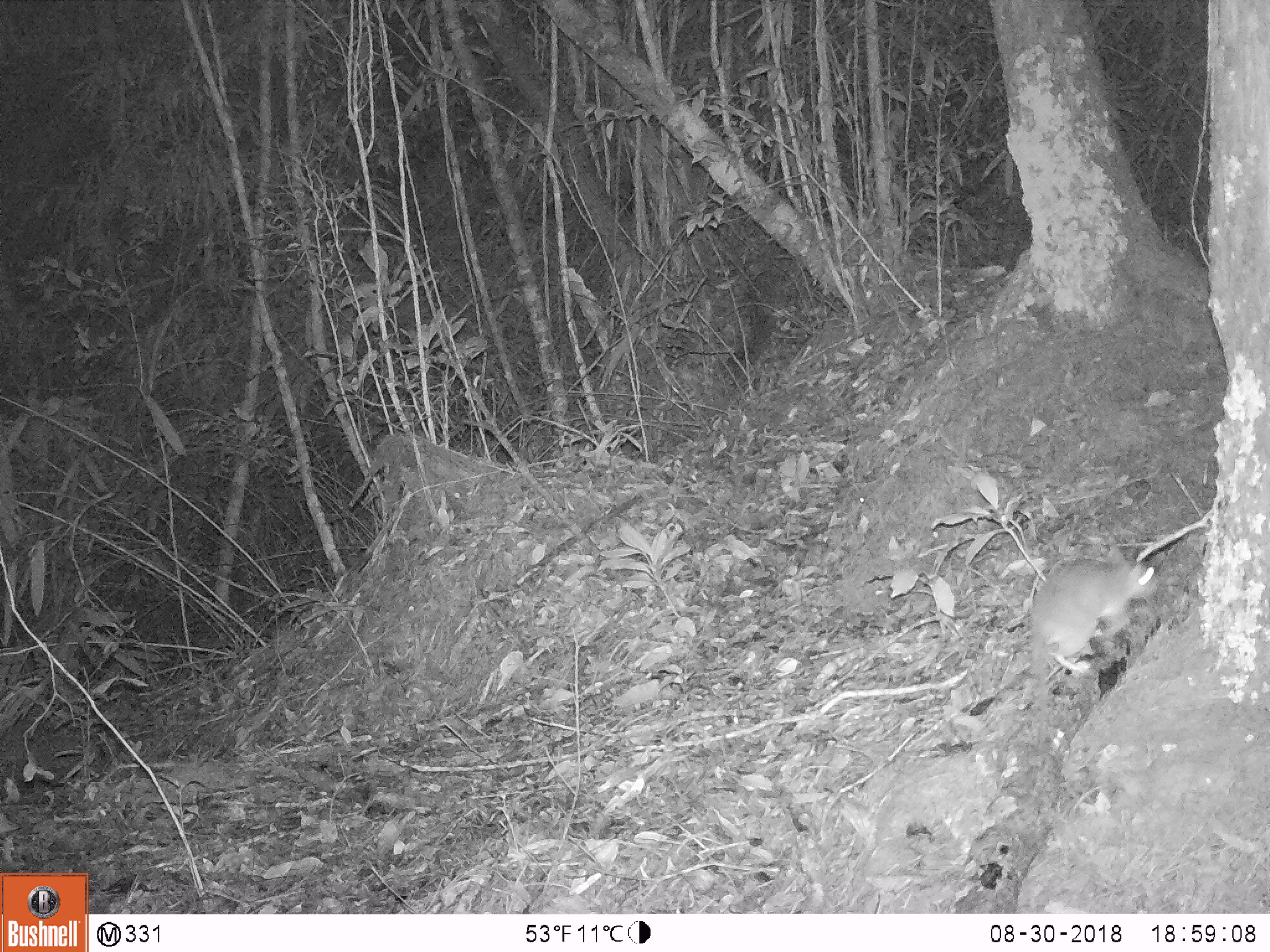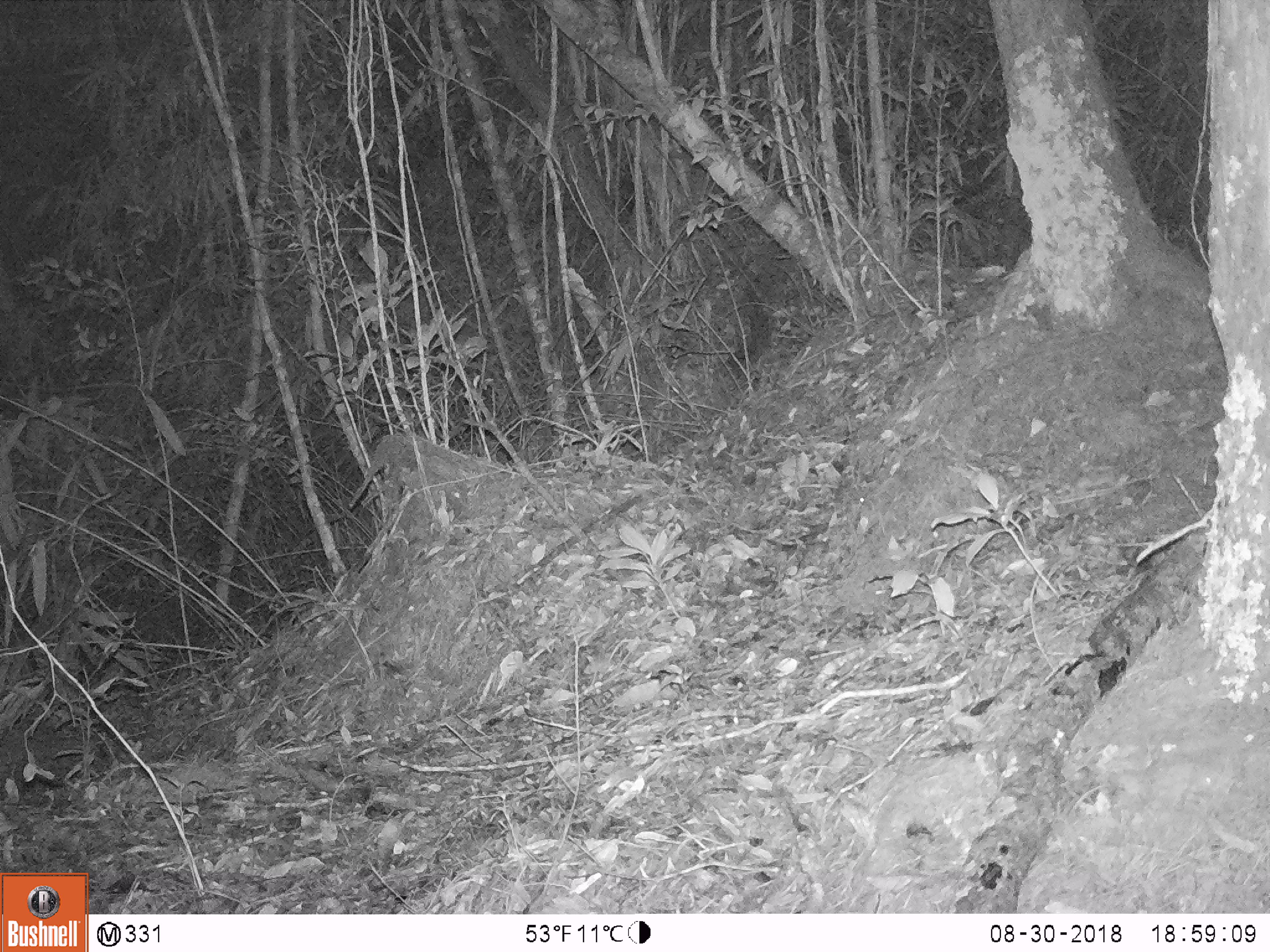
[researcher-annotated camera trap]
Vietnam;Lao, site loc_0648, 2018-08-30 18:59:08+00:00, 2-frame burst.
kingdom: Animalia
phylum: Chordata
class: Mammalia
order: Rodentia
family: Muridae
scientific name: Muridae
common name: old-world mice and rats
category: unidentified murid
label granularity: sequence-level